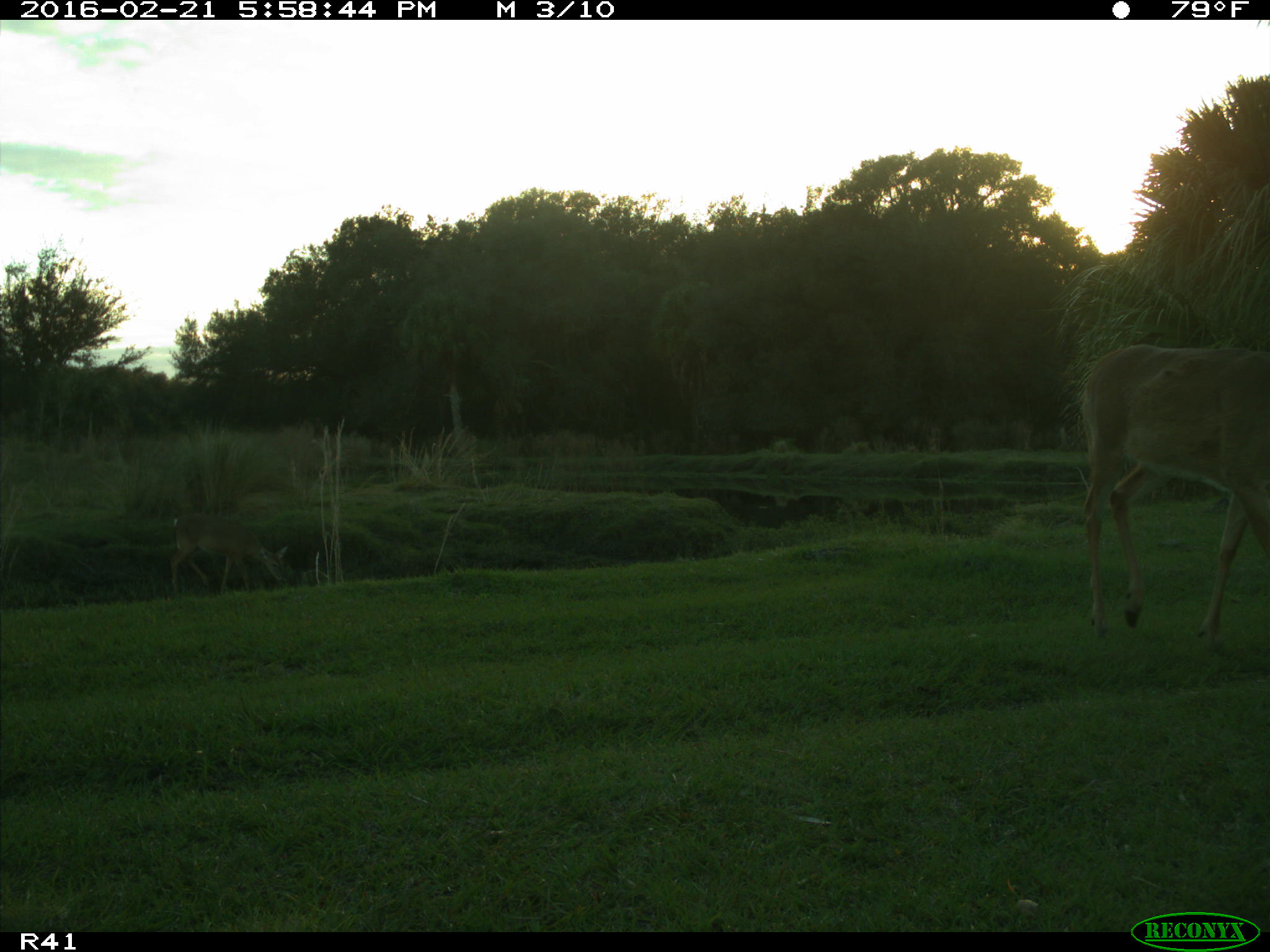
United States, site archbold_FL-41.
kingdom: Animalia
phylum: Chordata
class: Mammalia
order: Artiodactyla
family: Cervidae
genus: Odocoileus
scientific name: Odocoileus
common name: deer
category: unidentified deer